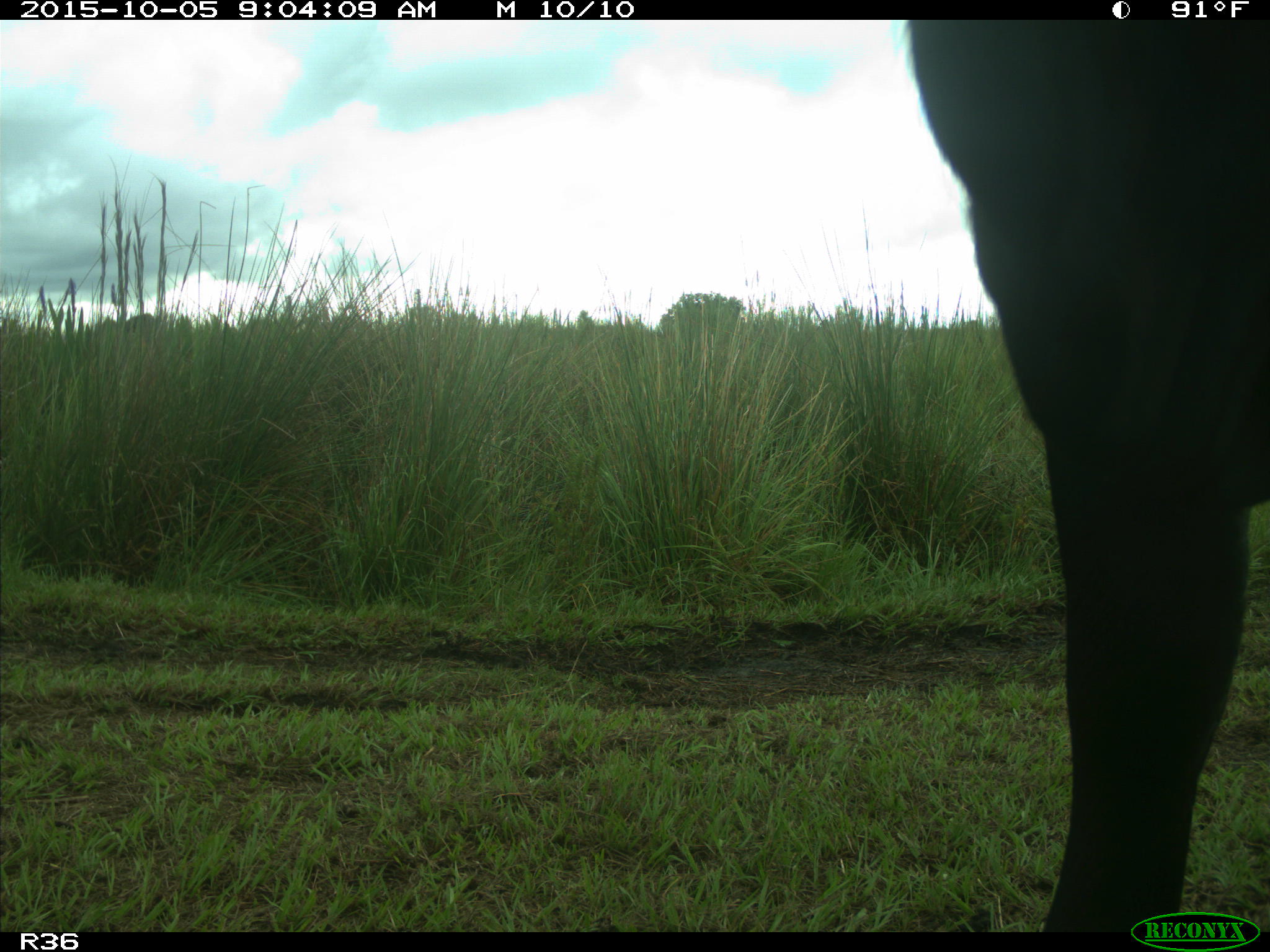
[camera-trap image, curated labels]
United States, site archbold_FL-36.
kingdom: Animalia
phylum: Chordata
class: Mammalia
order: Artiodactyla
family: Bovidae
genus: Bos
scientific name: Bos taurus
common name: domestic cow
Bos taurus (domestic cow).